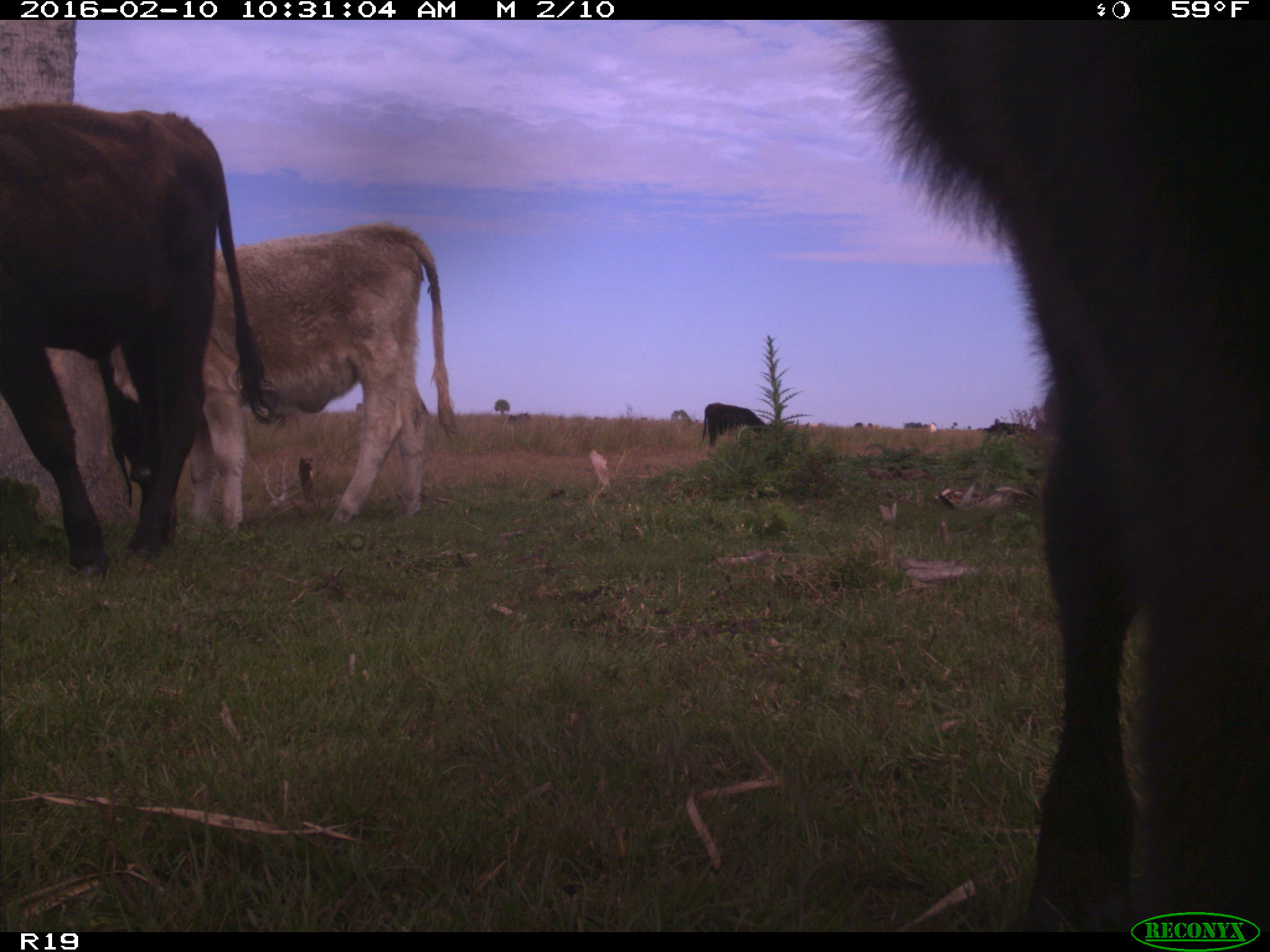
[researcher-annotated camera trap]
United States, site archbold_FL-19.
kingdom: Animalia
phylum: Chordata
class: Mammalia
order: Artiodactyla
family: Bovidae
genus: Bos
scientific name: Bos taurus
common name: domestic cow